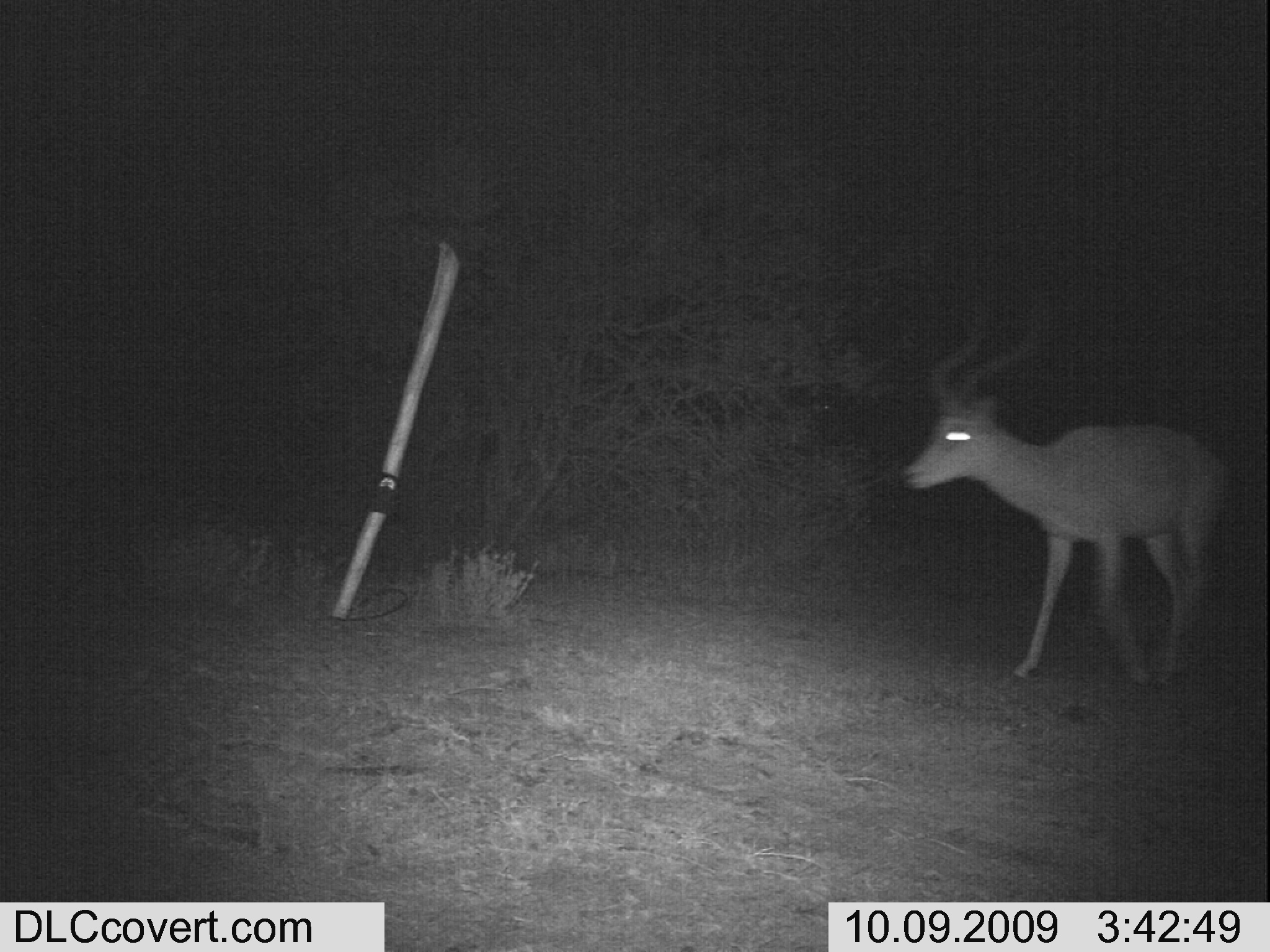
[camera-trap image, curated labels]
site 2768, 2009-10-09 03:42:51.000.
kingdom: Animalia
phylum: Chordata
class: Mammalia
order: Artiodactyla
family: Bovidae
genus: Aepyceros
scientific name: Aepyceros melampus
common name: impala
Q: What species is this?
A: Aepyceros melampus (impala).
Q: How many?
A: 1.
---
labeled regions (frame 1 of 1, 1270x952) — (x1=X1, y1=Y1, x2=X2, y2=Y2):
aepyceros melampus: (x1=883, y1=276, x2=1241, y2=701)